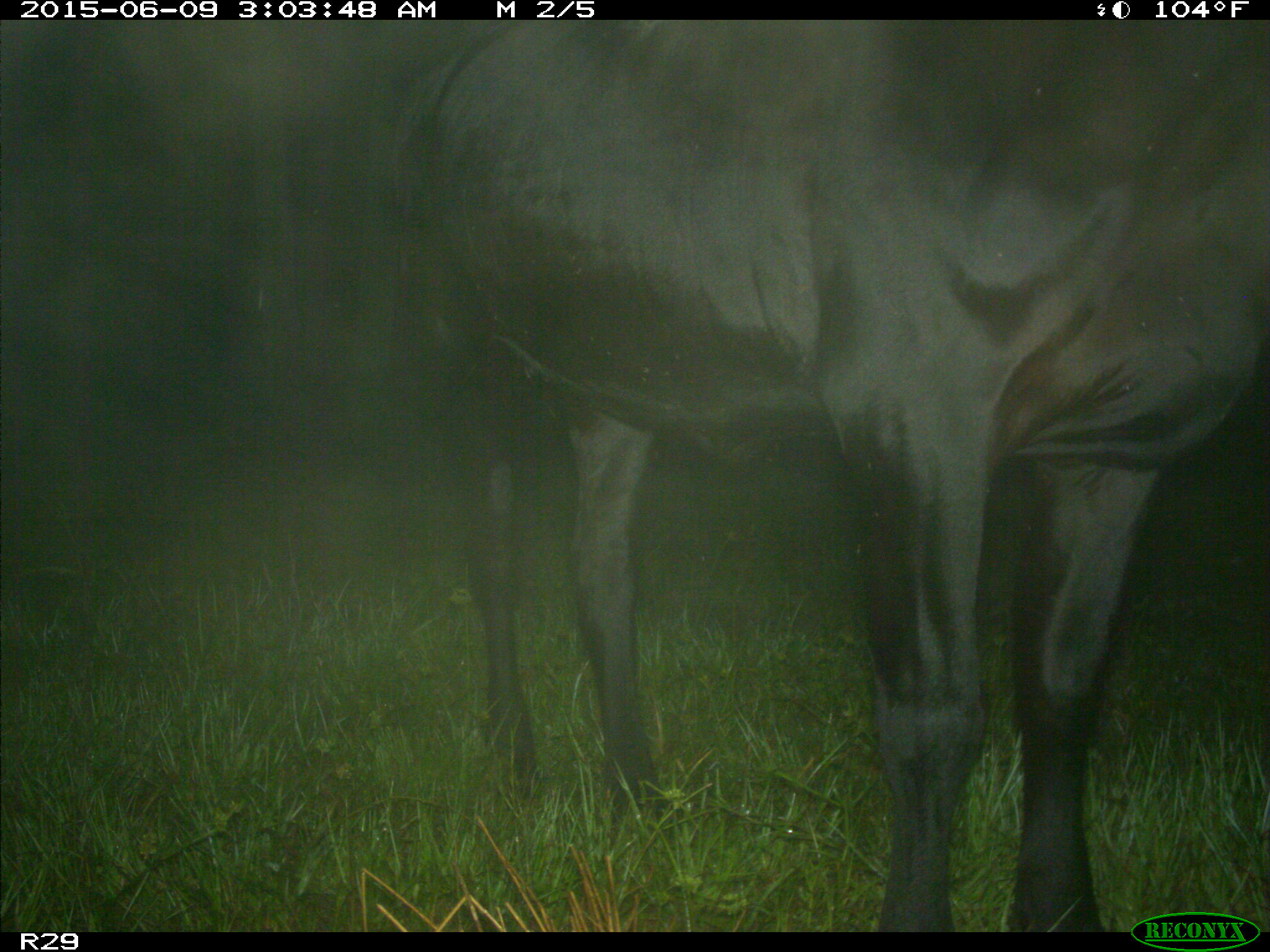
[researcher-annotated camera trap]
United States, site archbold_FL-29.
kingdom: Animalia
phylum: Chordata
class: Mammalia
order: Artiodactyla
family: Bovidae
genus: Bos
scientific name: Bos taurus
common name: domestic cow